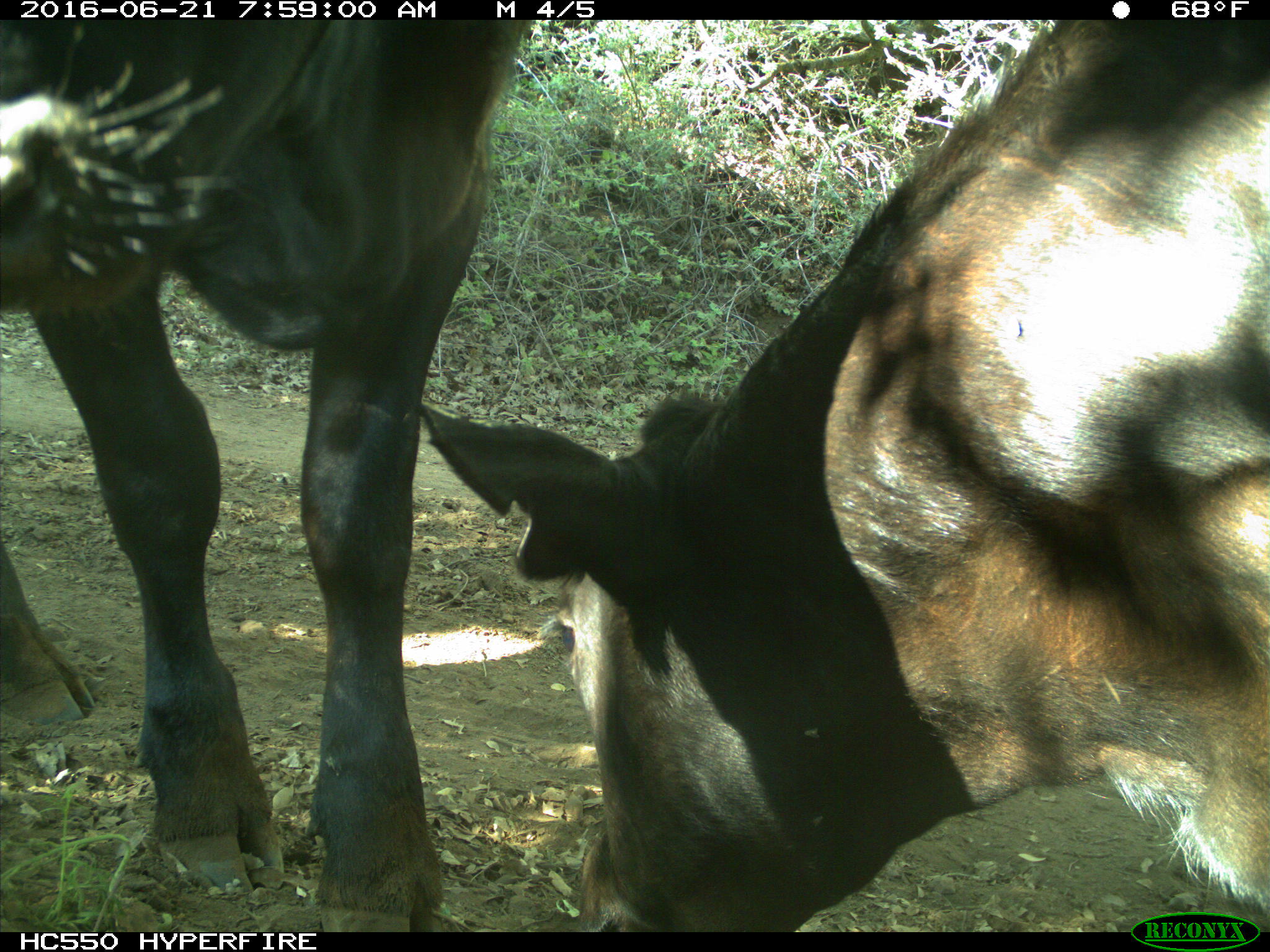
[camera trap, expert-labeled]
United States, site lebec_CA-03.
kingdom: Animalia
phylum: Chordata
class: Mammalia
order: Artiodactyla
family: Bovidae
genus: Bos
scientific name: Bos taurus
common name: domestic cow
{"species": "Bos taurus (domestic cow)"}